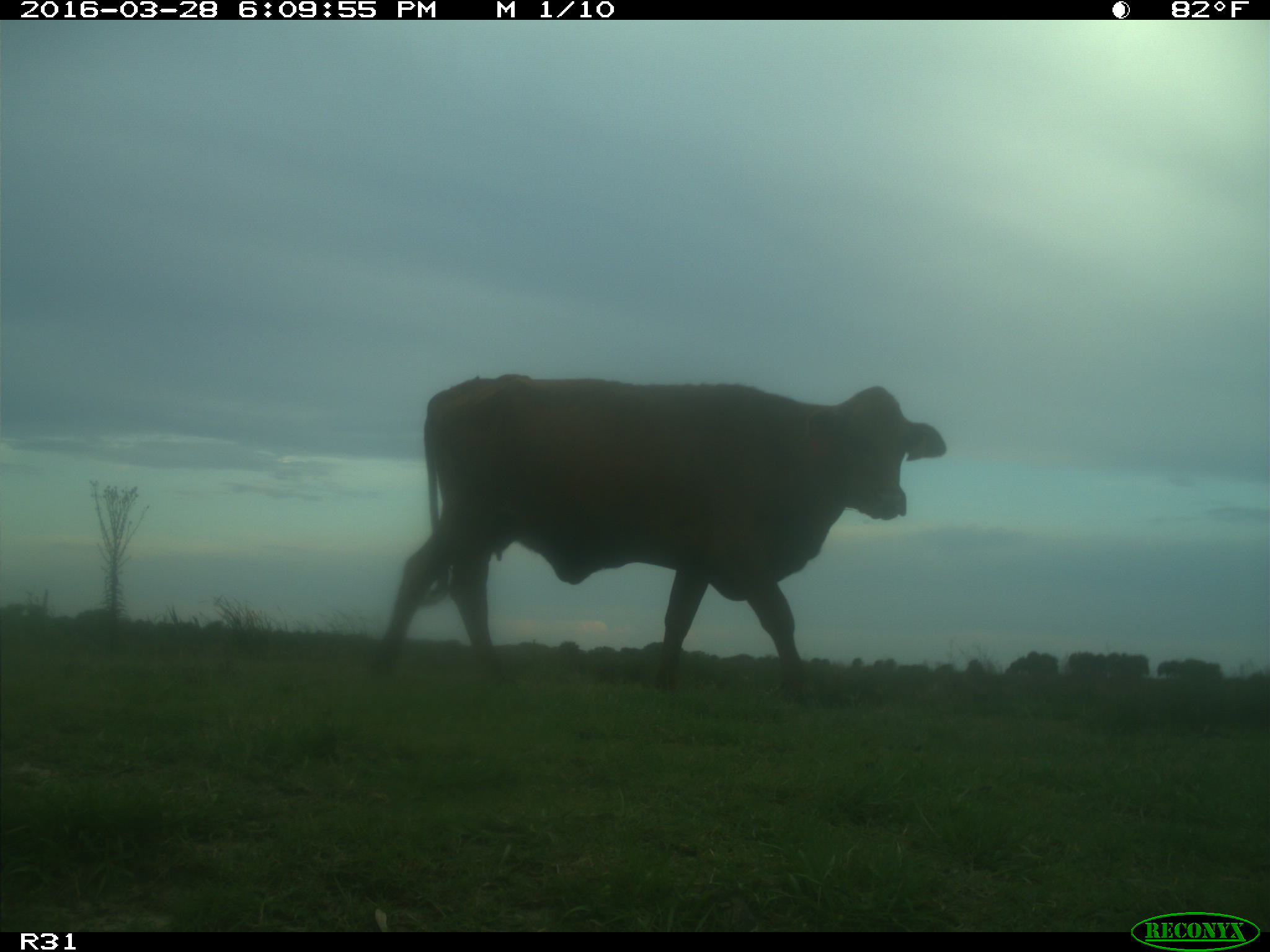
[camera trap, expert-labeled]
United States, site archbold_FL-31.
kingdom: Animalia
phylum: Chordata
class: Mammalia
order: Artiodactyla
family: Bovidae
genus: Bos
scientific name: Bos taurus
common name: domestic cow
Bos taurus (domestic cow).